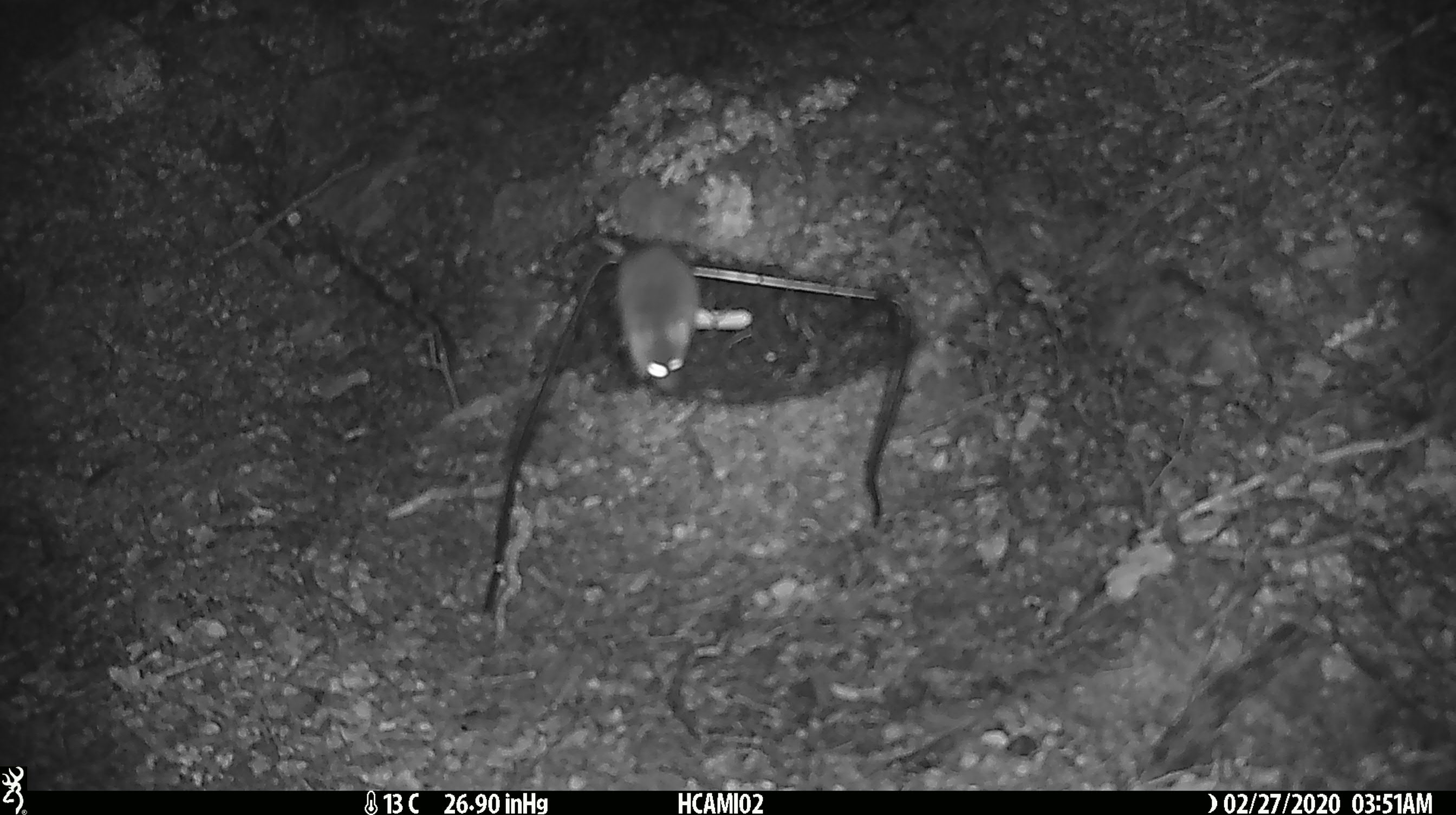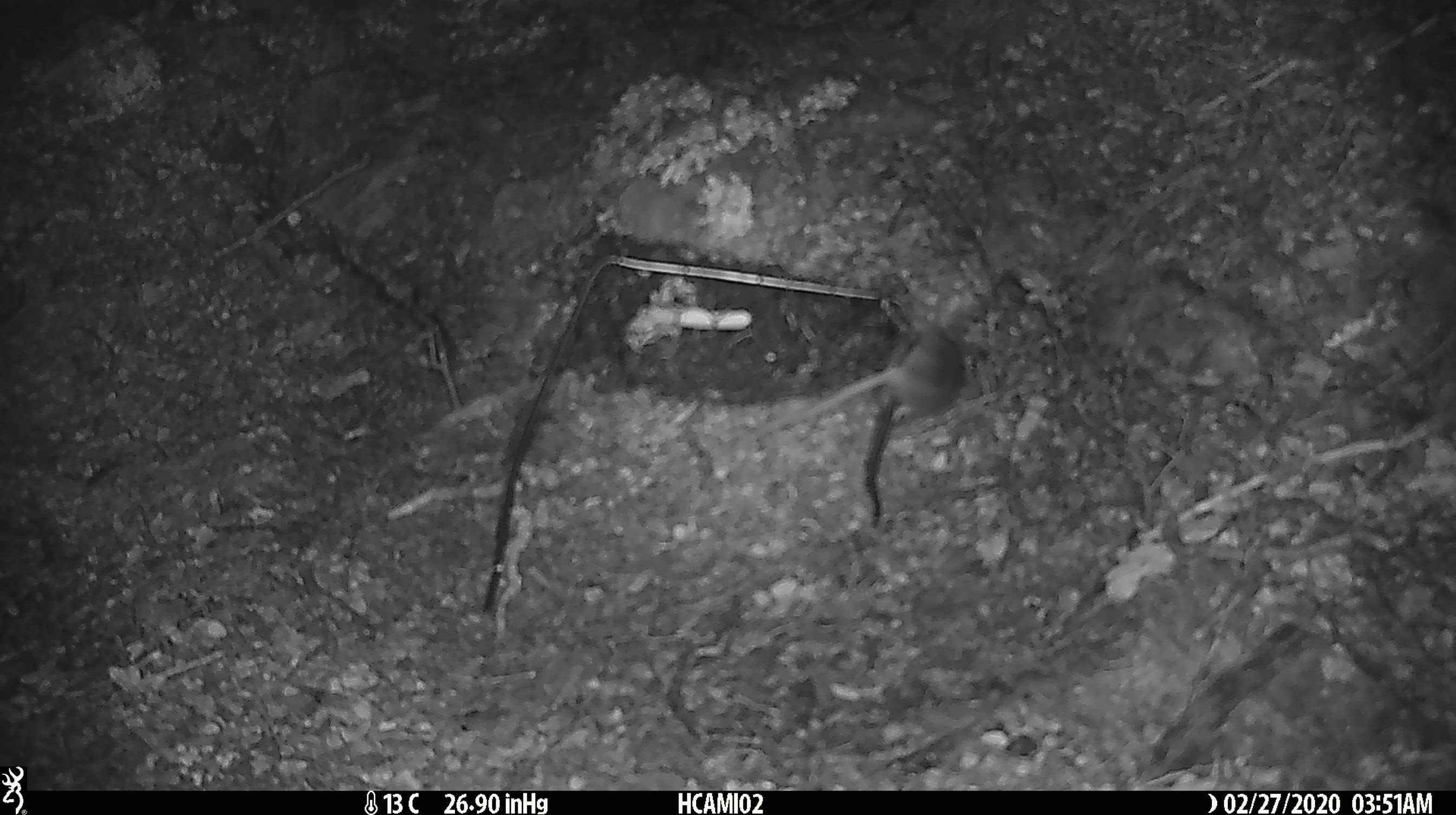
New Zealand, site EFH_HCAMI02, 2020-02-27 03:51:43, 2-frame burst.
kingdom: Animalia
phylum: Chordata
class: Mammalia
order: Rodentia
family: Muridae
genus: Mus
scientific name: Mus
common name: mouse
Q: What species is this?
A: Mouse (Mus).